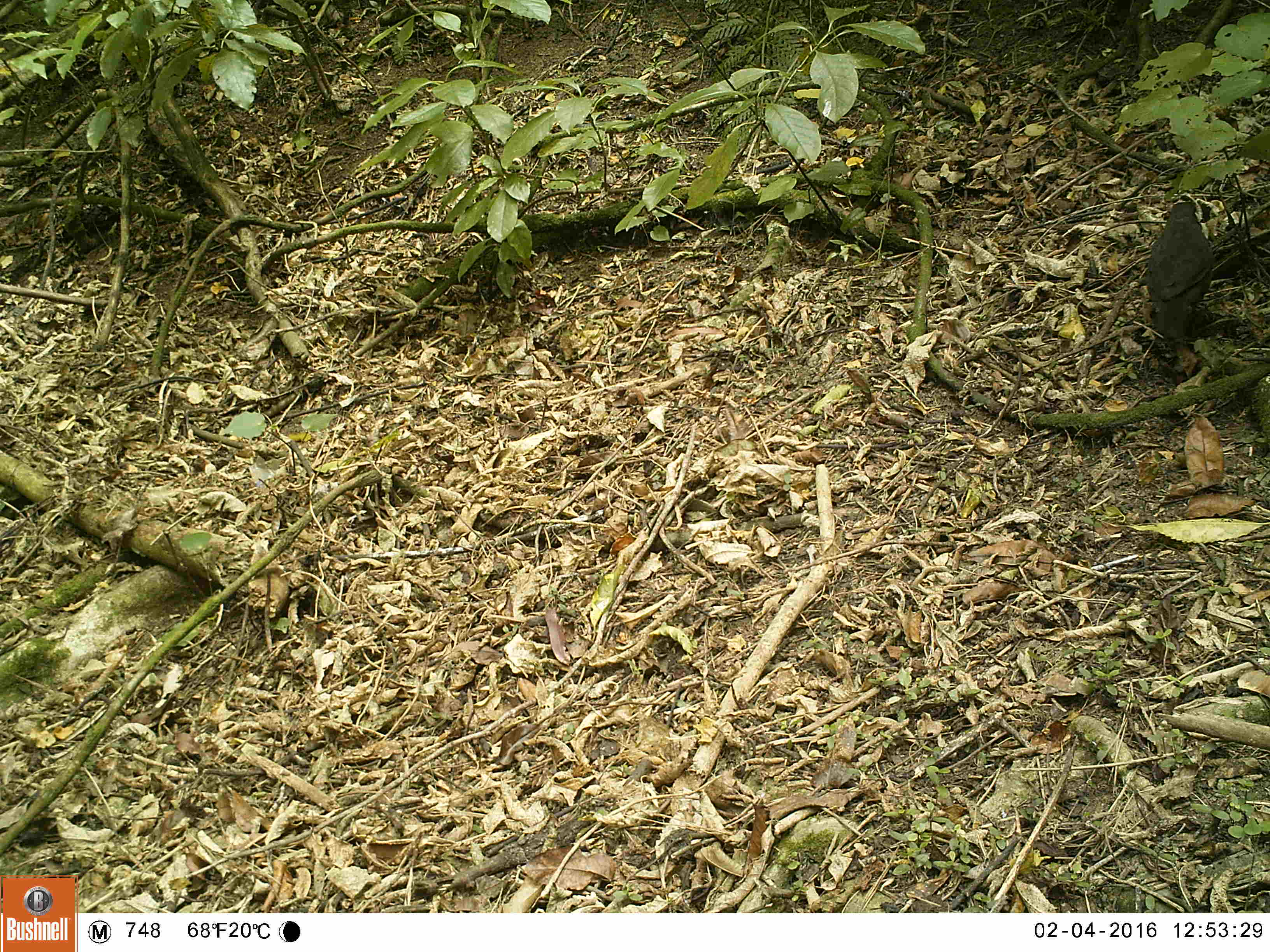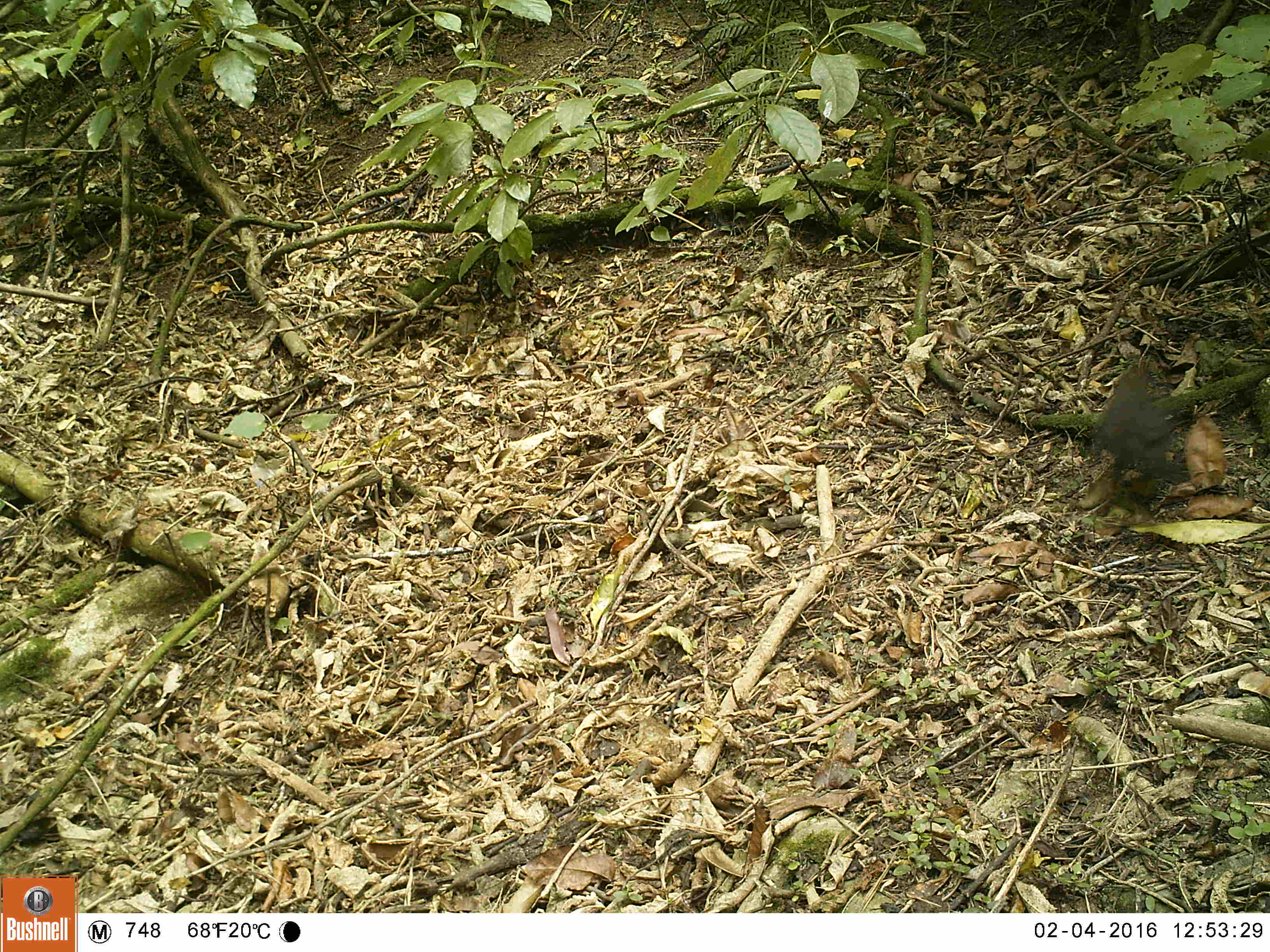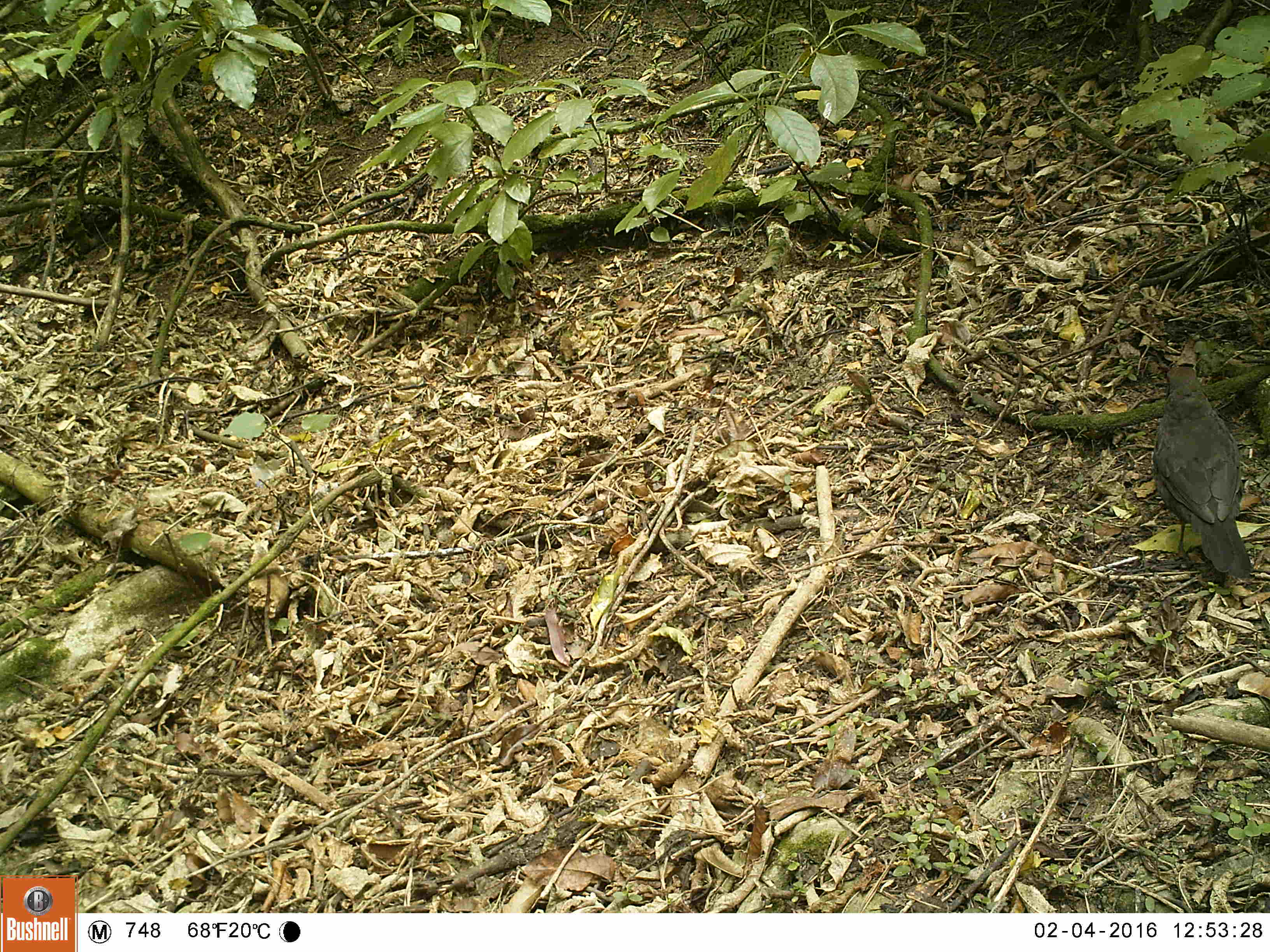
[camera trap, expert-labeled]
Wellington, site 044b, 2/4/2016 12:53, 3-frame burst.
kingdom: Animalia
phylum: Chordata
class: Aves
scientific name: Aves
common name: bird